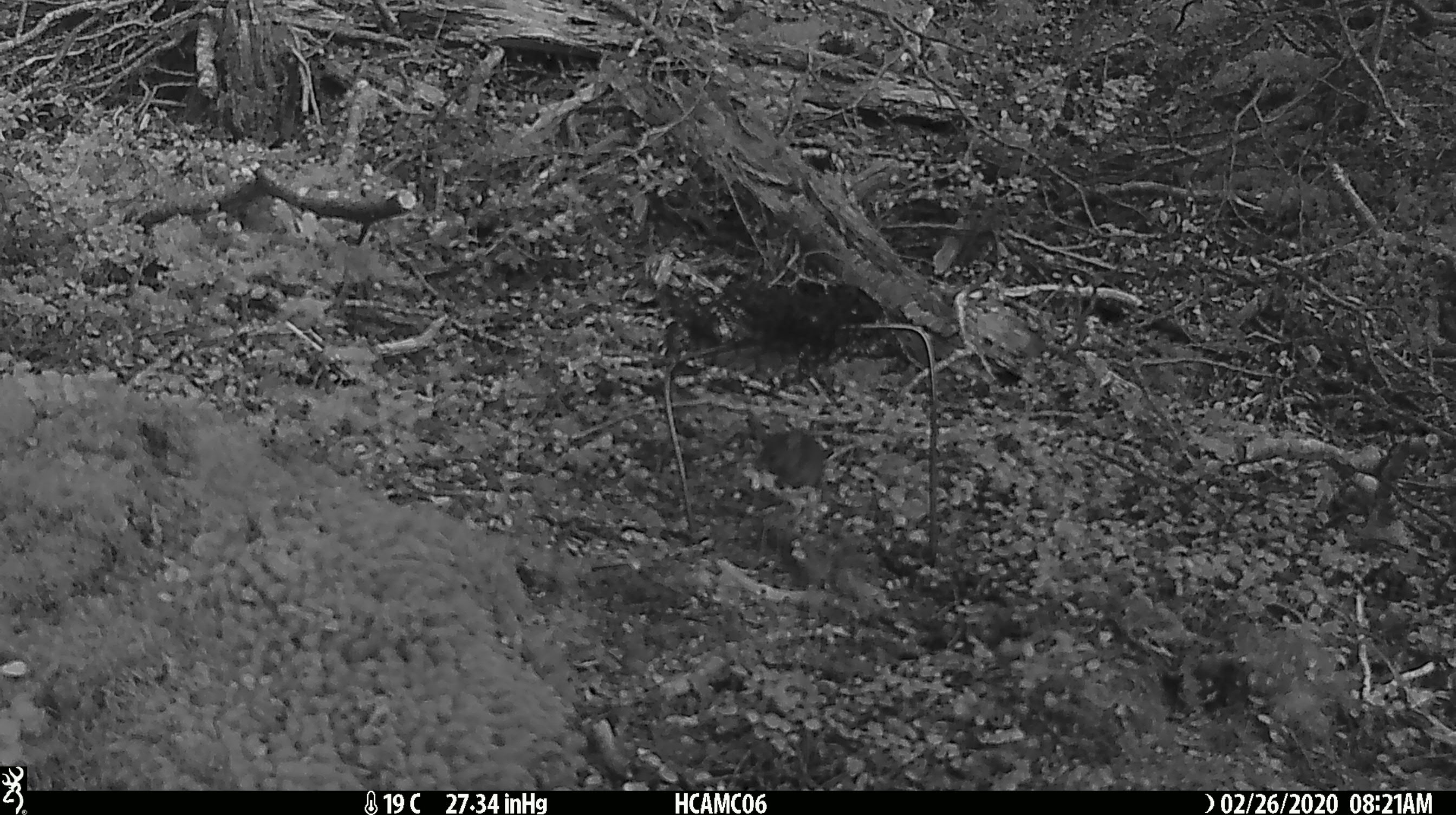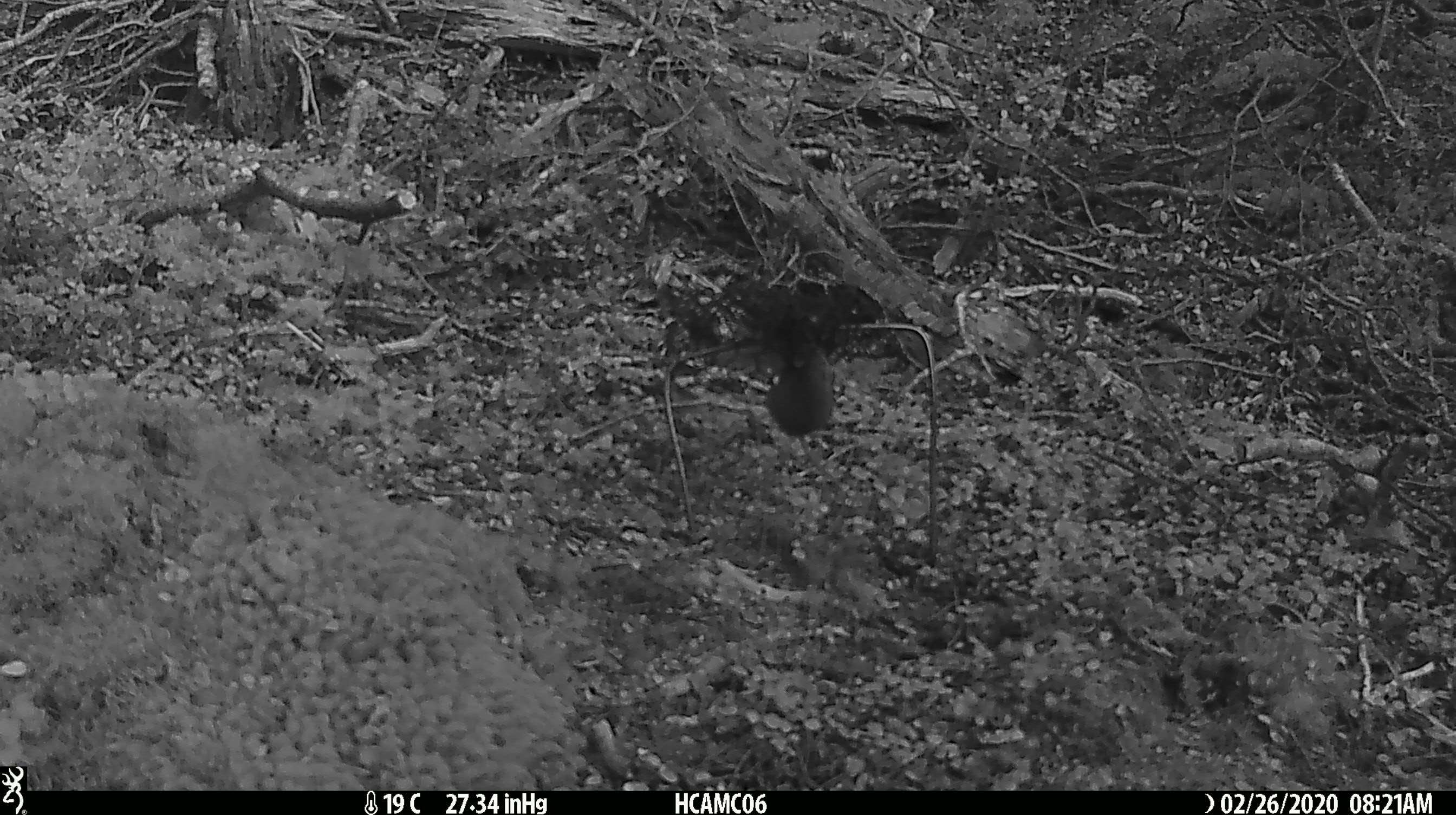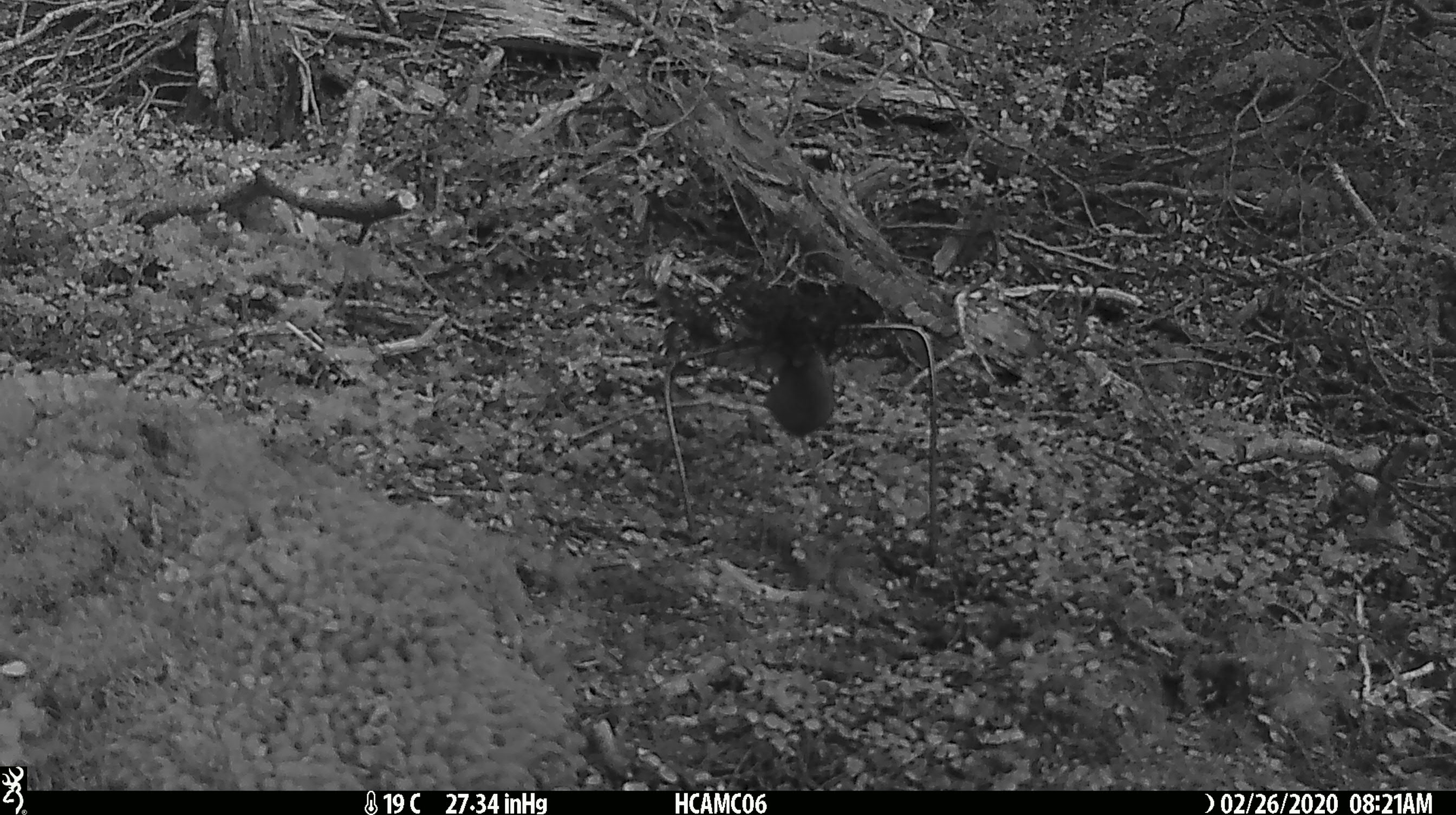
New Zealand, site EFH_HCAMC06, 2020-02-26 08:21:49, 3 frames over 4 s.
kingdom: Animalia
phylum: Chordata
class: Mammalia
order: Rodentia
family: Muridae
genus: Mus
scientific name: Mus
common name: mouse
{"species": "mouse (Mus)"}